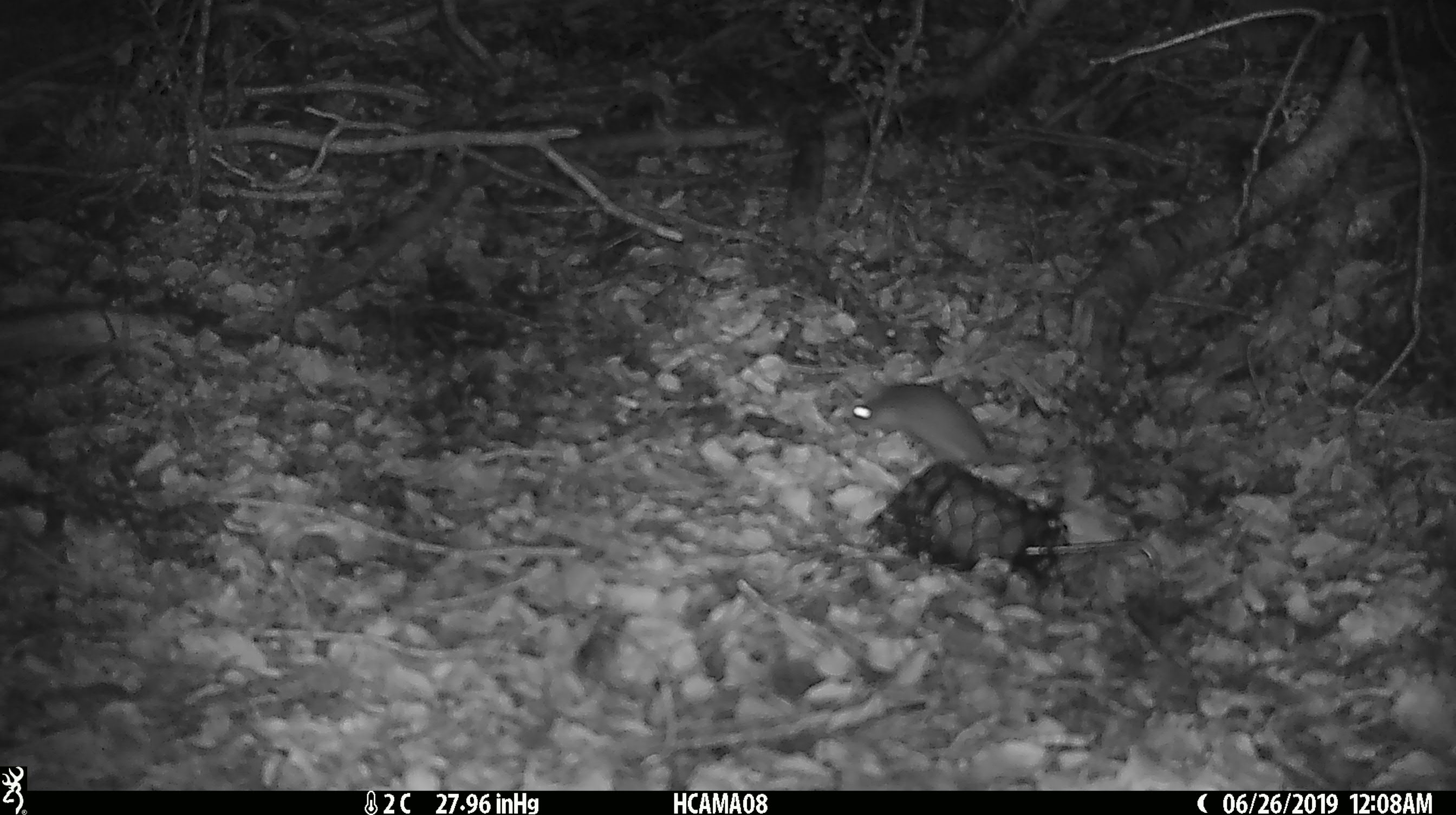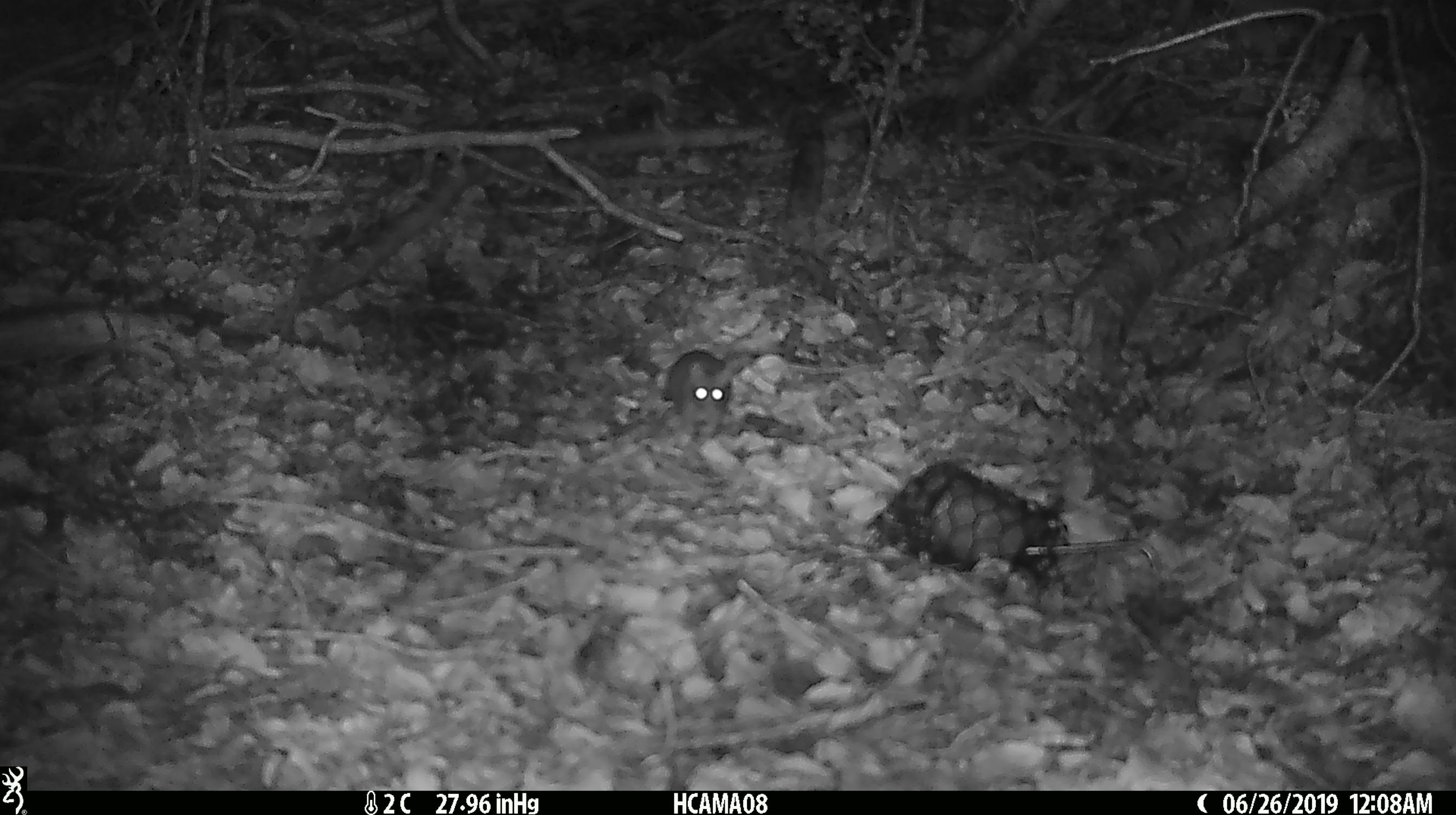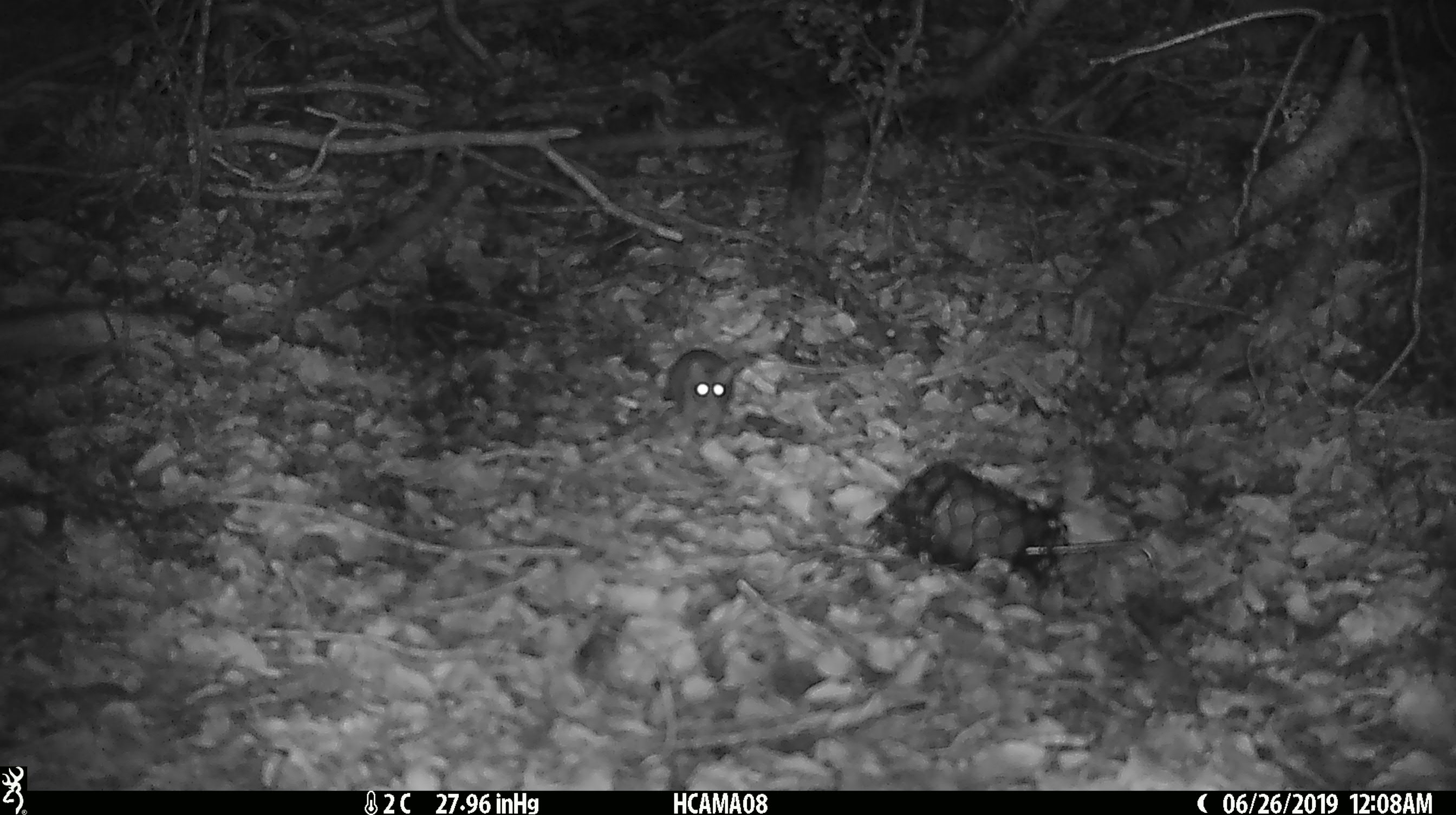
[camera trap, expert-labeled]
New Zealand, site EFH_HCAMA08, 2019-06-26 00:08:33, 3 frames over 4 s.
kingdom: Animalia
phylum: Chordata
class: Mammalia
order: Rodentia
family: Muridae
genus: Mus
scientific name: Mus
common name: mouse